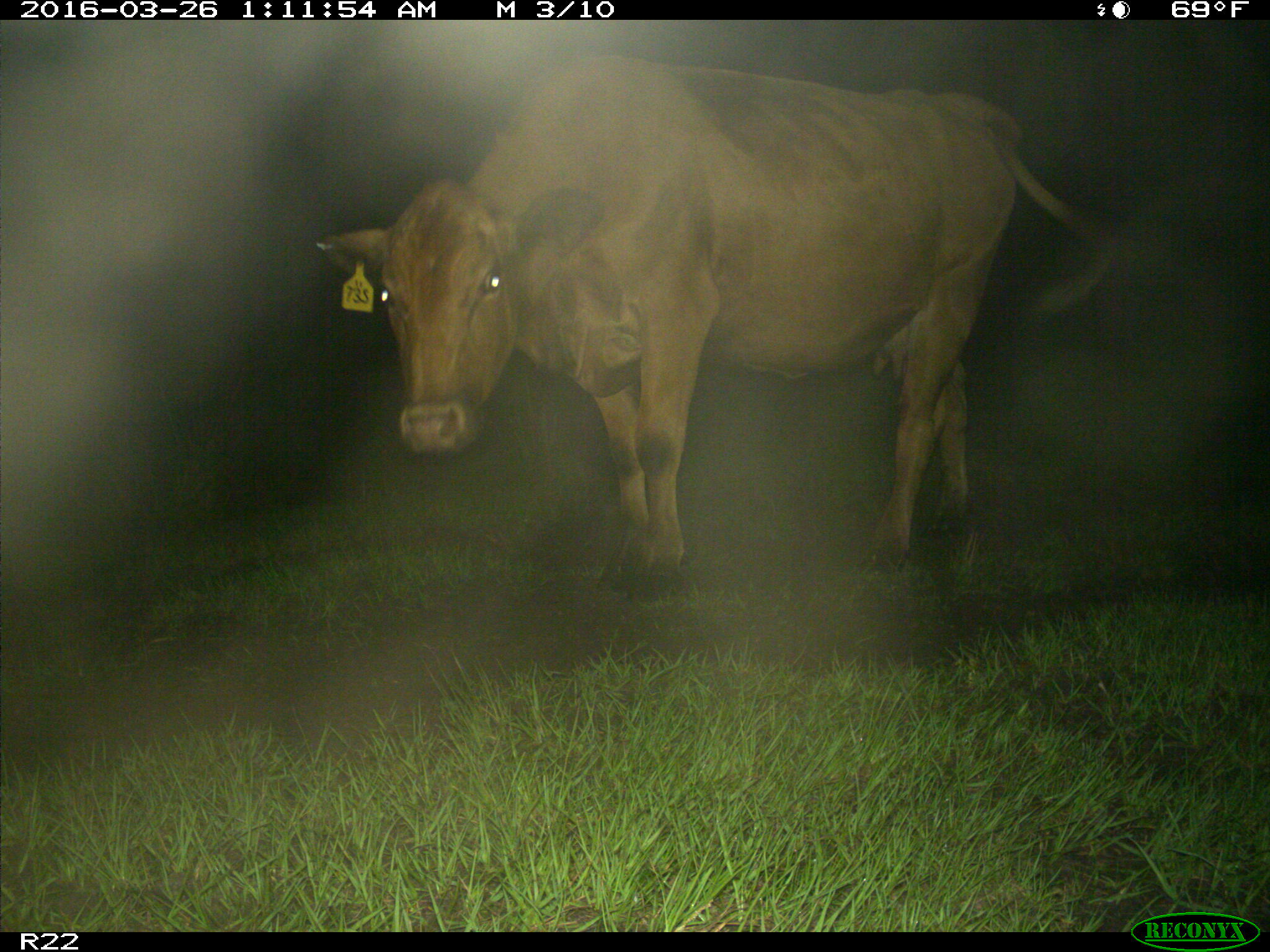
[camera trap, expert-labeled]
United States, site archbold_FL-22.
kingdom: Animalia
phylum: Chordata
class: Mammalia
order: Artiodactyla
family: Bovidae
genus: Bos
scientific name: Bos taurus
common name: domestic cow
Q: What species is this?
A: Bos taurus (domestic cow).